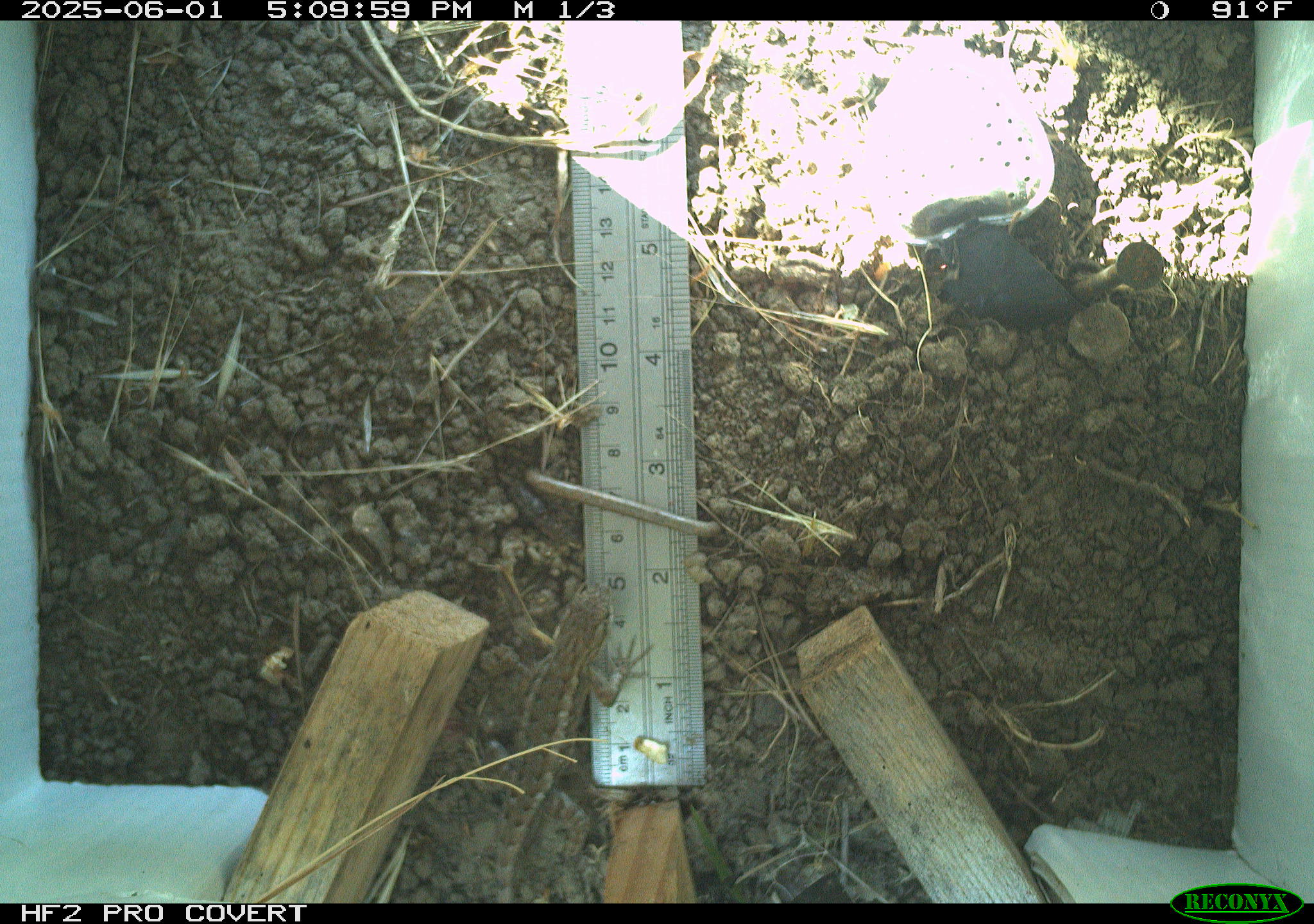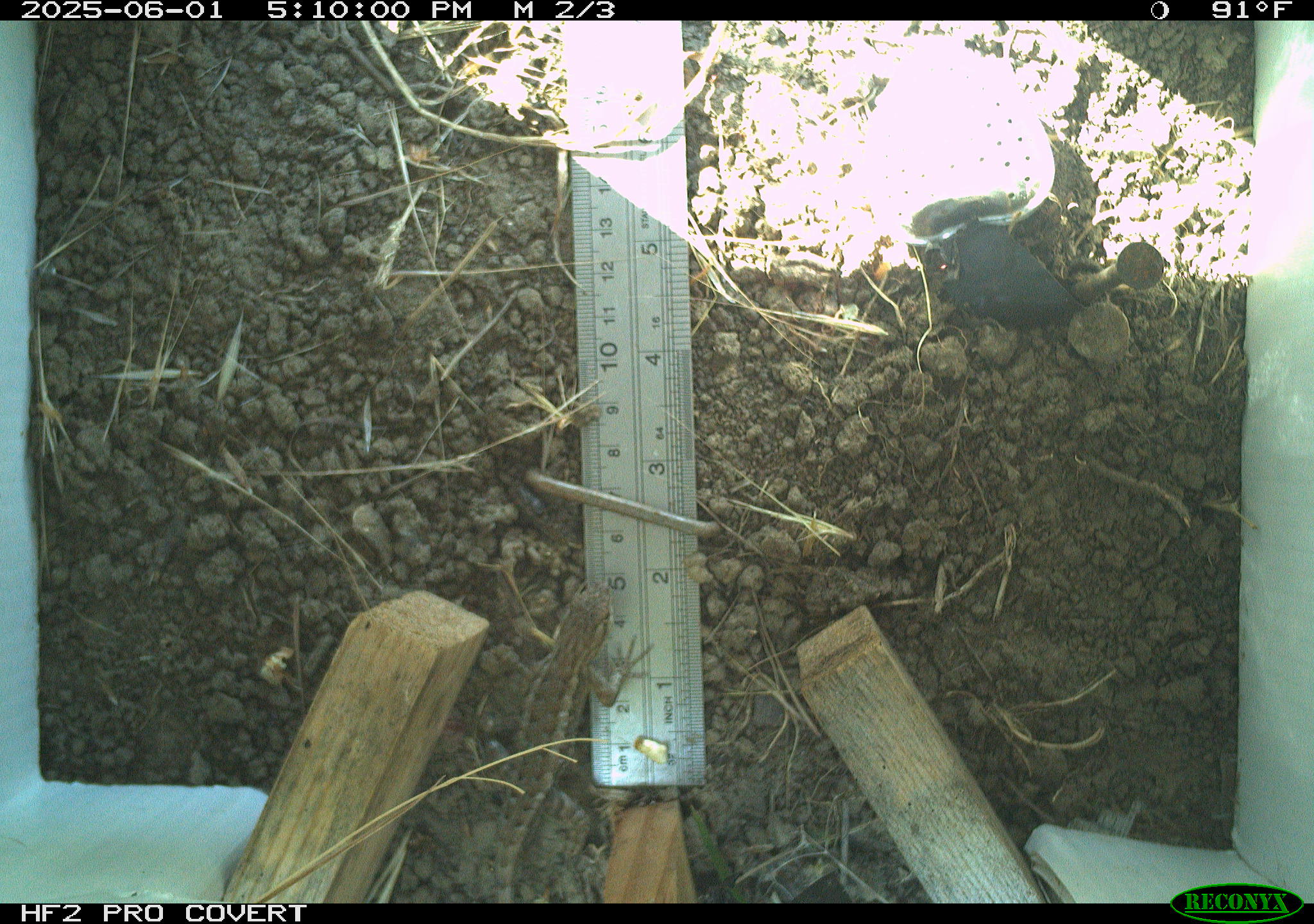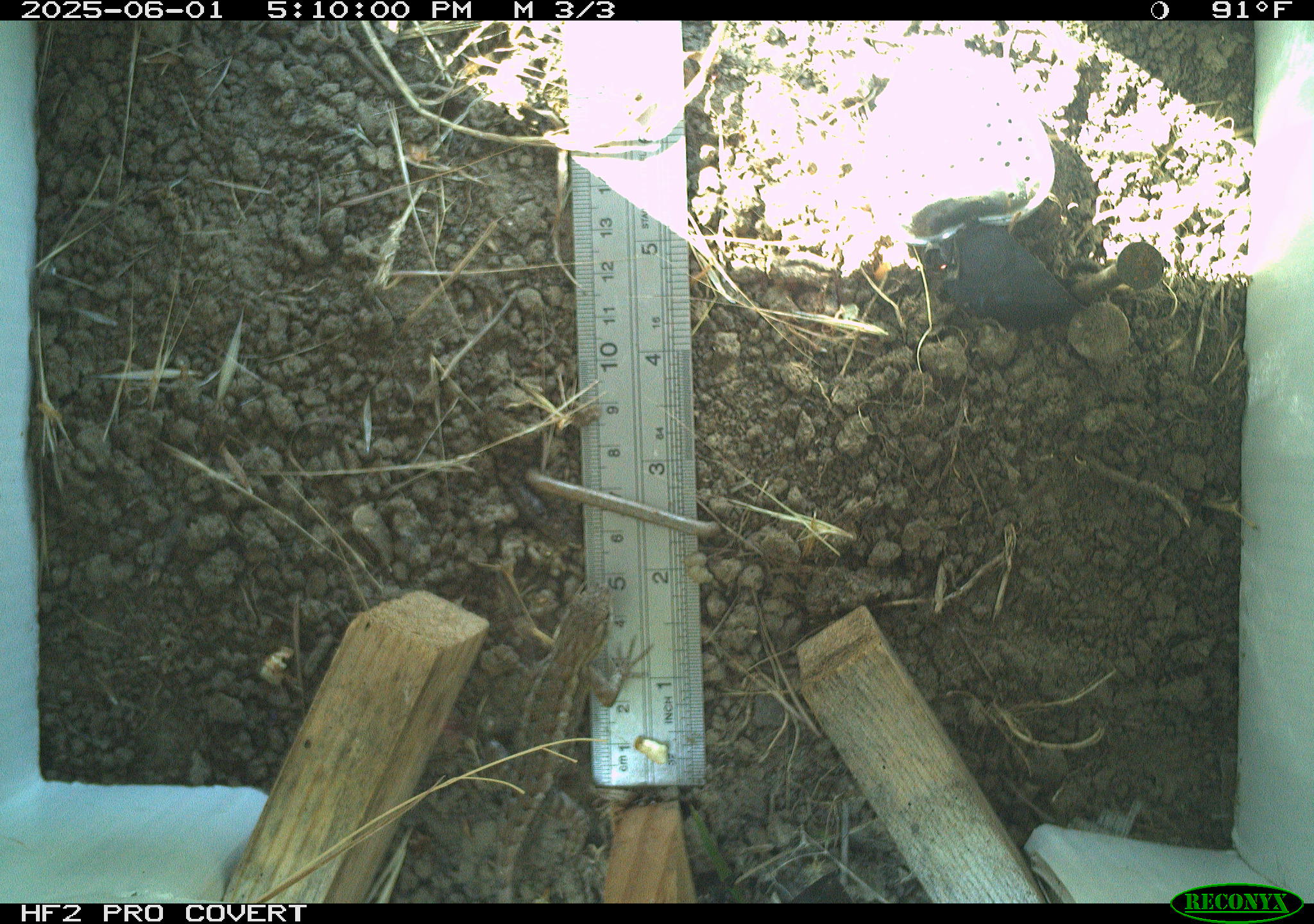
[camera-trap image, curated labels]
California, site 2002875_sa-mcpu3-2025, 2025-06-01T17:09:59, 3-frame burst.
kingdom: Animalia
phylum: Chordata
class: Reptilia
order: Squamata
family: Phrynosomatidae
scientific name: Phrynosomatidae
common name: north american spiny lizards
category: sceloporus/uta species